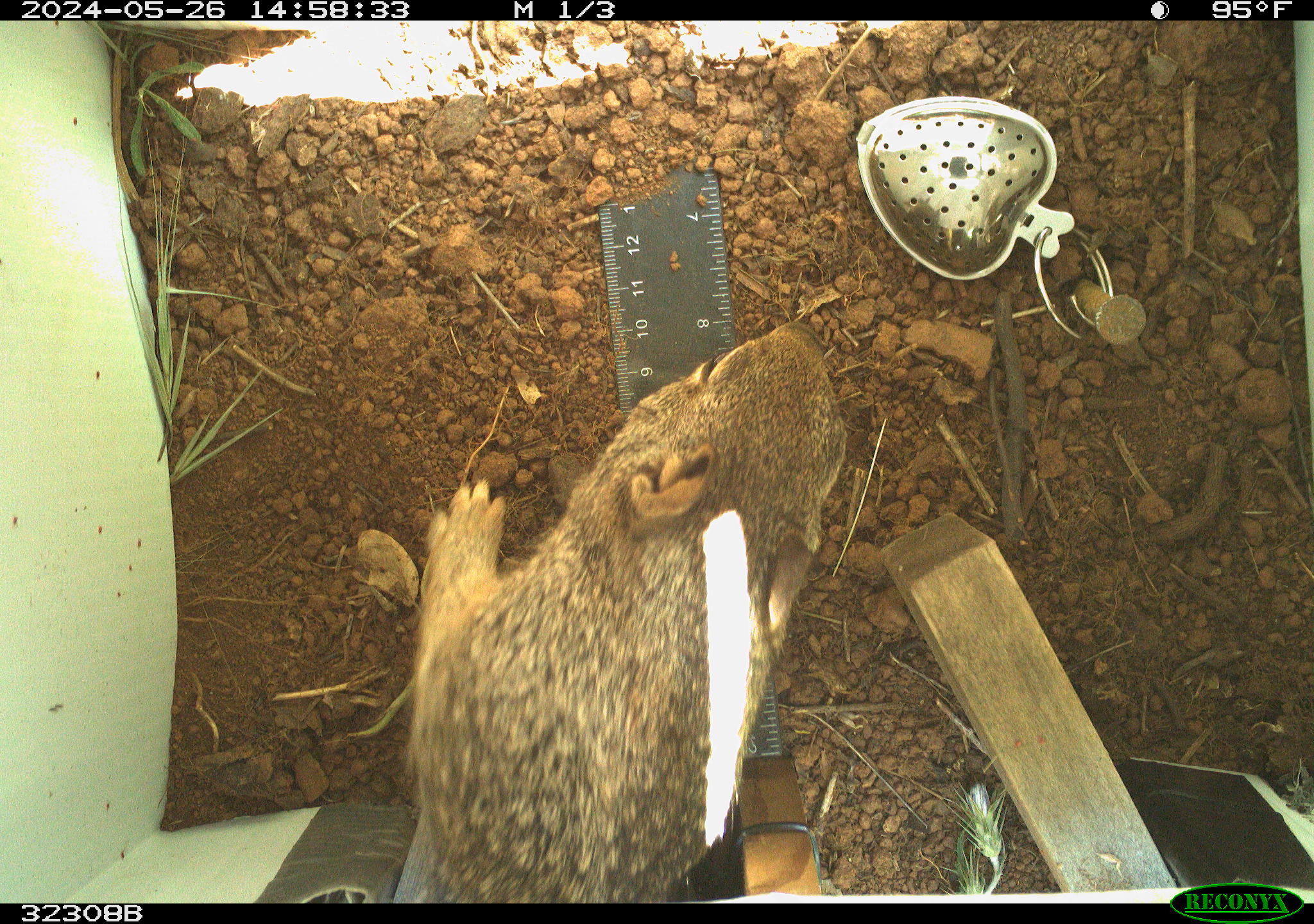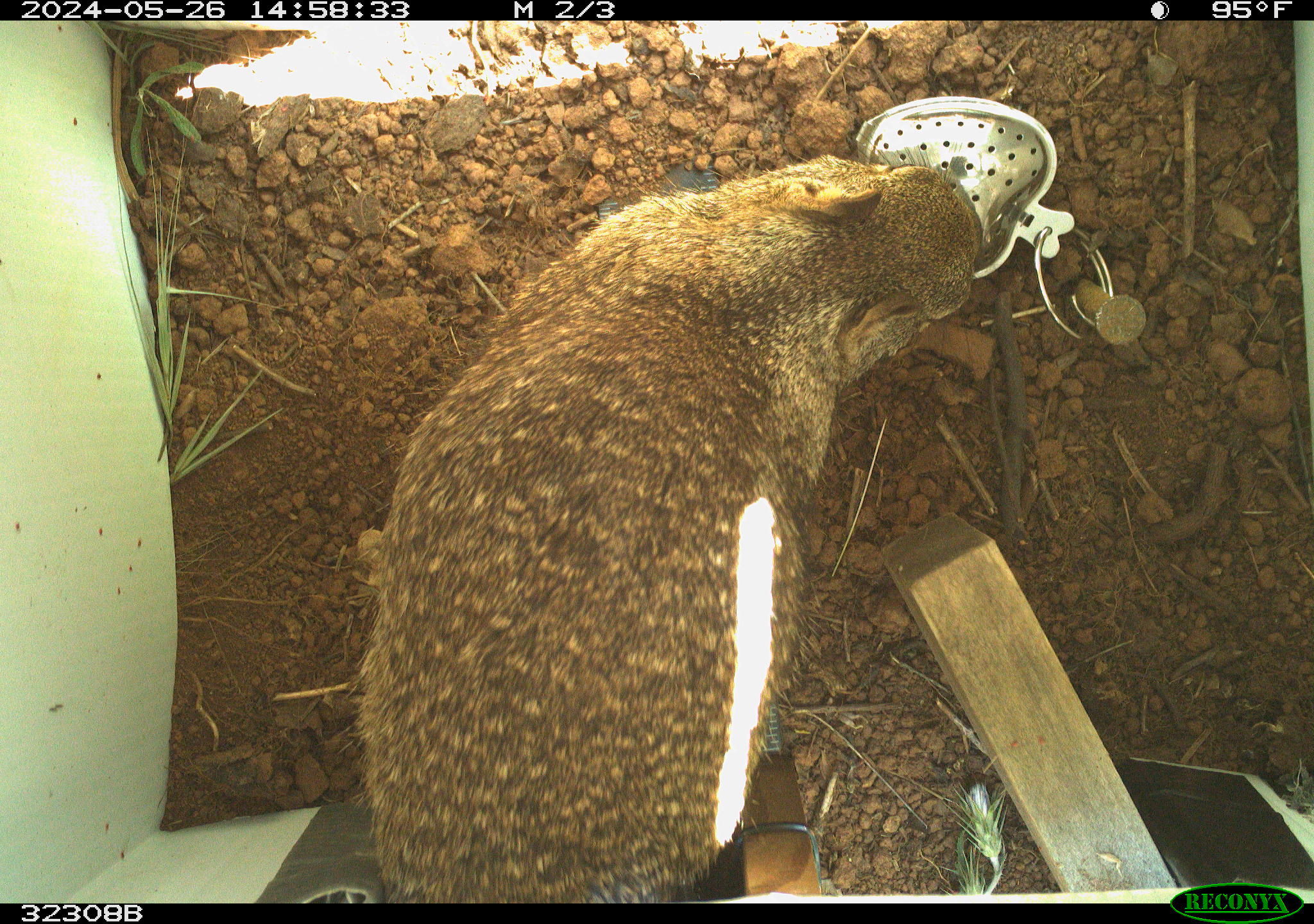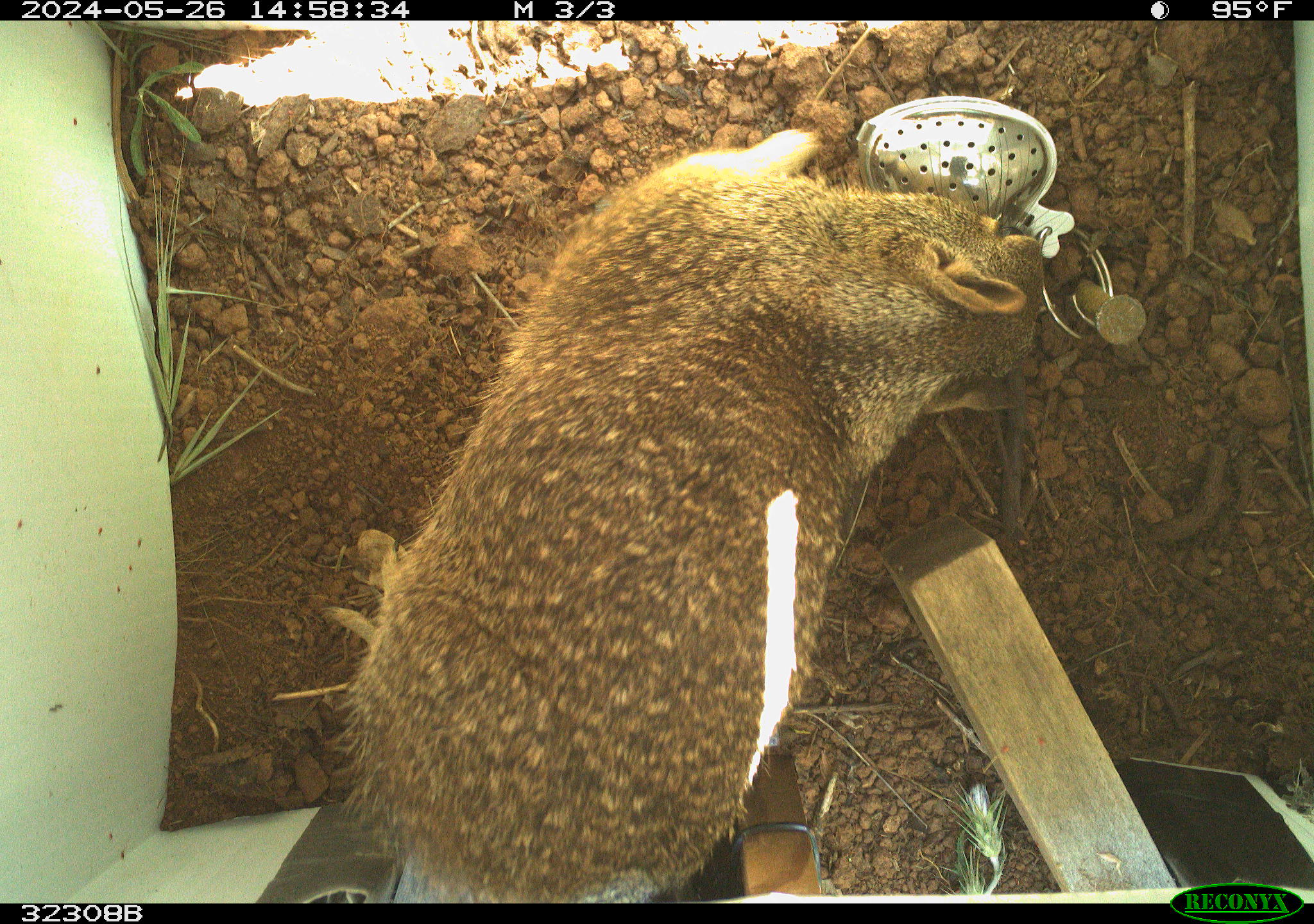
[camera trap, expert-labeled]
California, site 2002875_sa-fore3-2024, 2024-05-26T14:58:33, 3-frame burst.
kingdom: Animalia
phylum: Chordata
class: Mammalia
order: Rodentia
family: Sciuridae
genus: Otospermophilus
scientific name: Otospermophilus beecheyi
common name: california ground squirrel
California ground squirrel (Otospermophilus beecheyi).